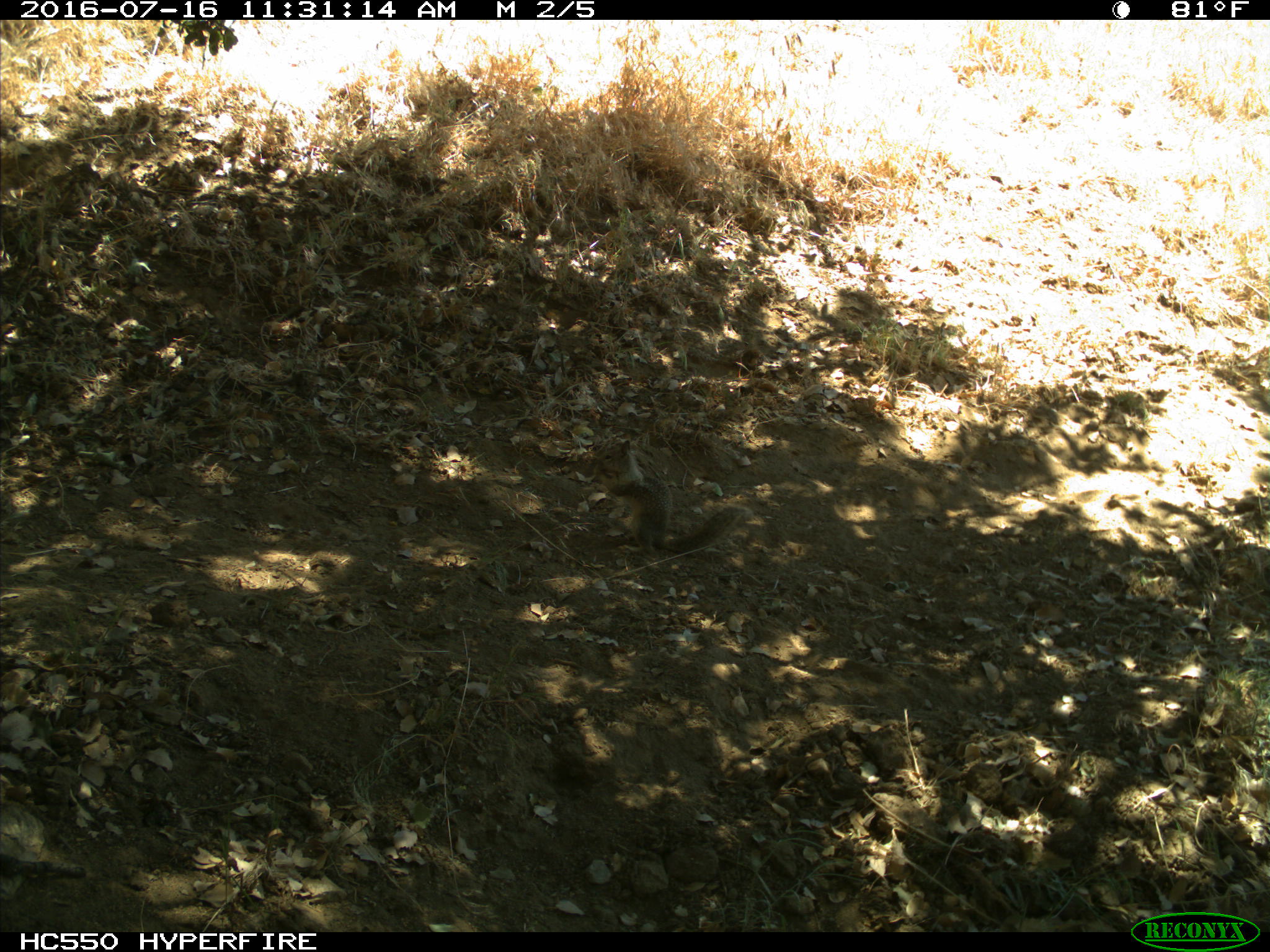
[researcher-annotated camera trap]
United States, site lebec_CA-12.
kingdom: Animalia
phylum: Chordata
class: Mammalia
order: Rodentia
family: Sciuridae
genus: Otospermophilus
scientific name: Otospermophilus beecheyi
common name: california ground squirrel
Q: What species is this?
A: Otospermophilus beecheyi (california ground squirrel).